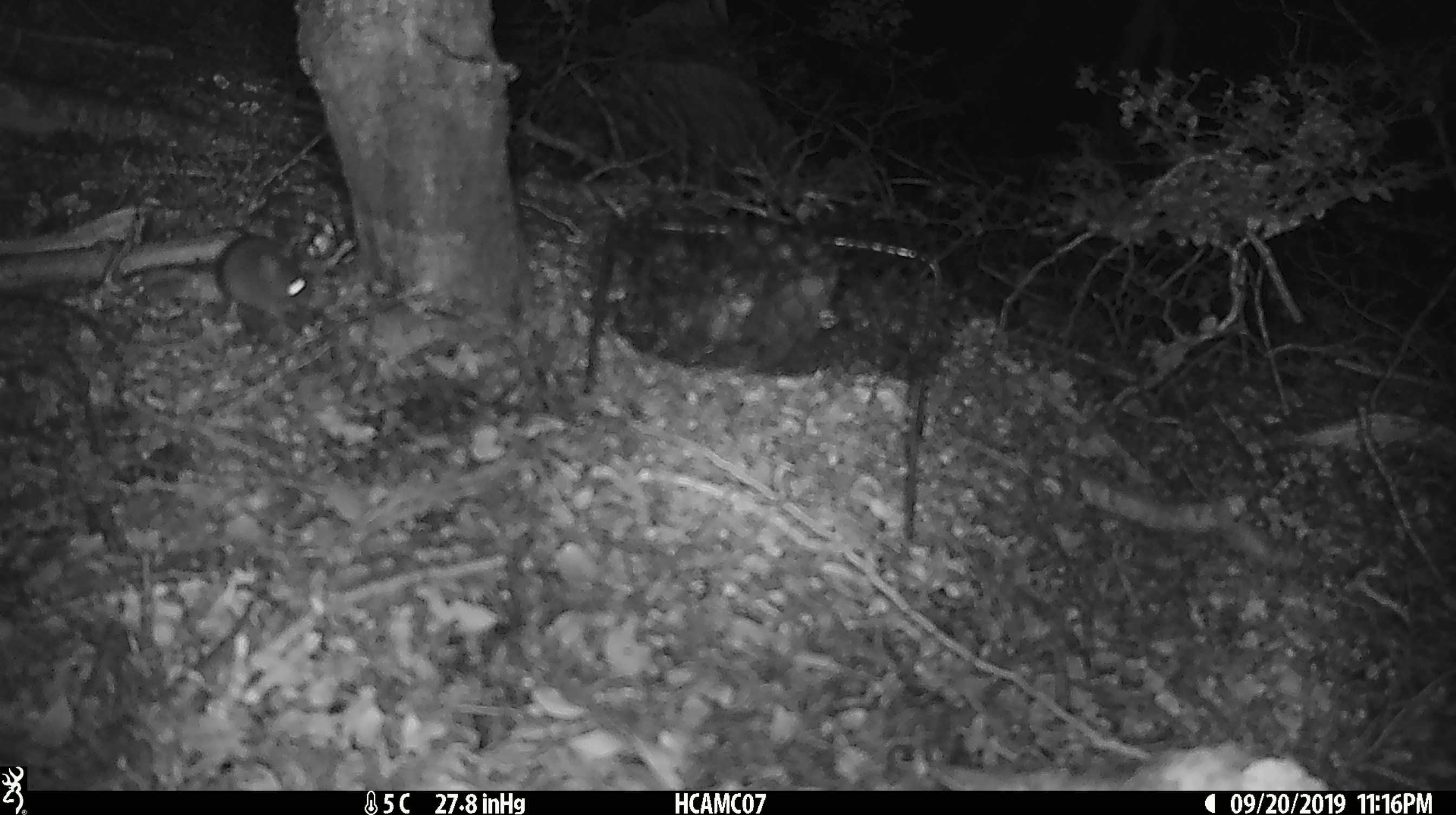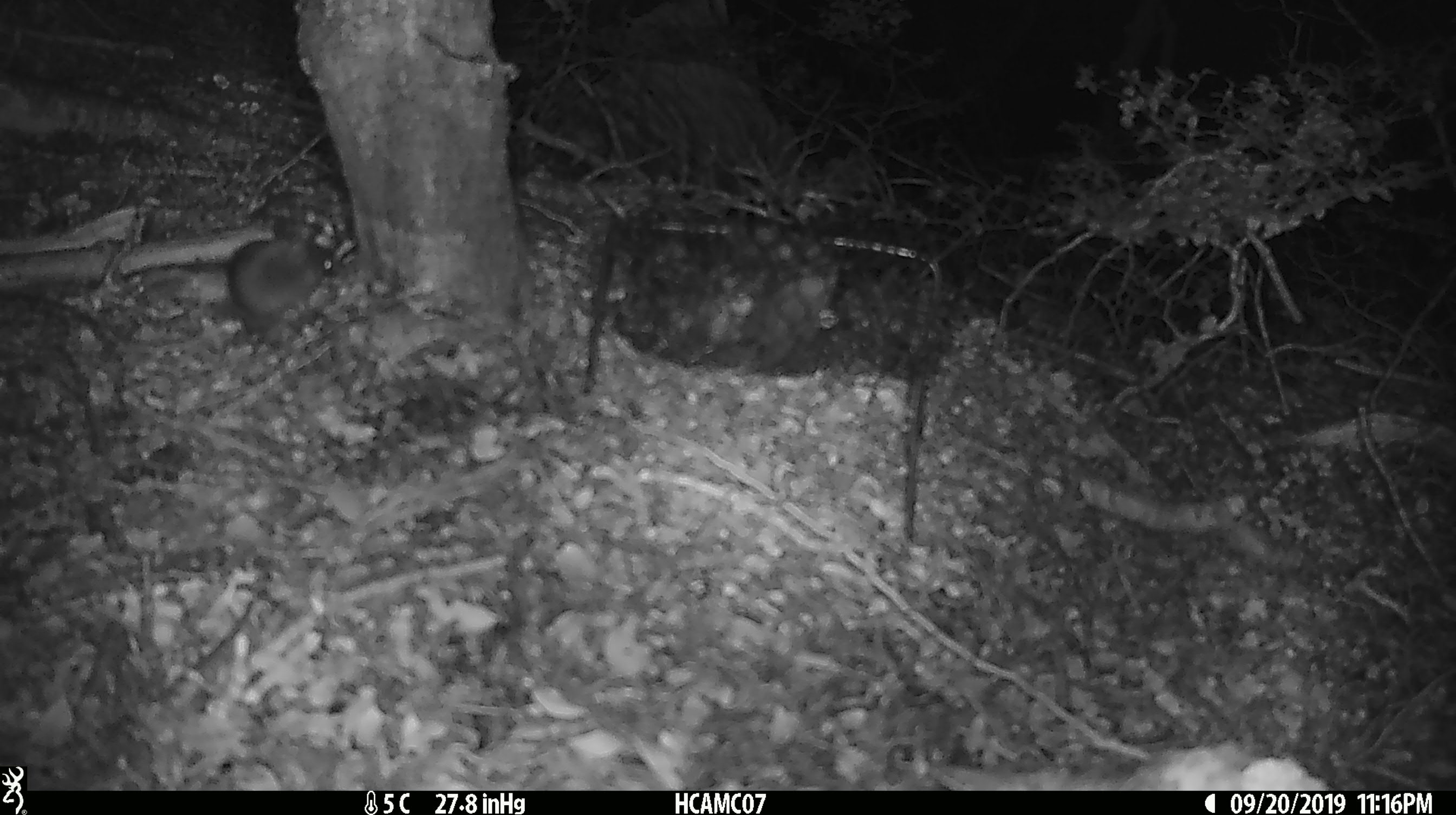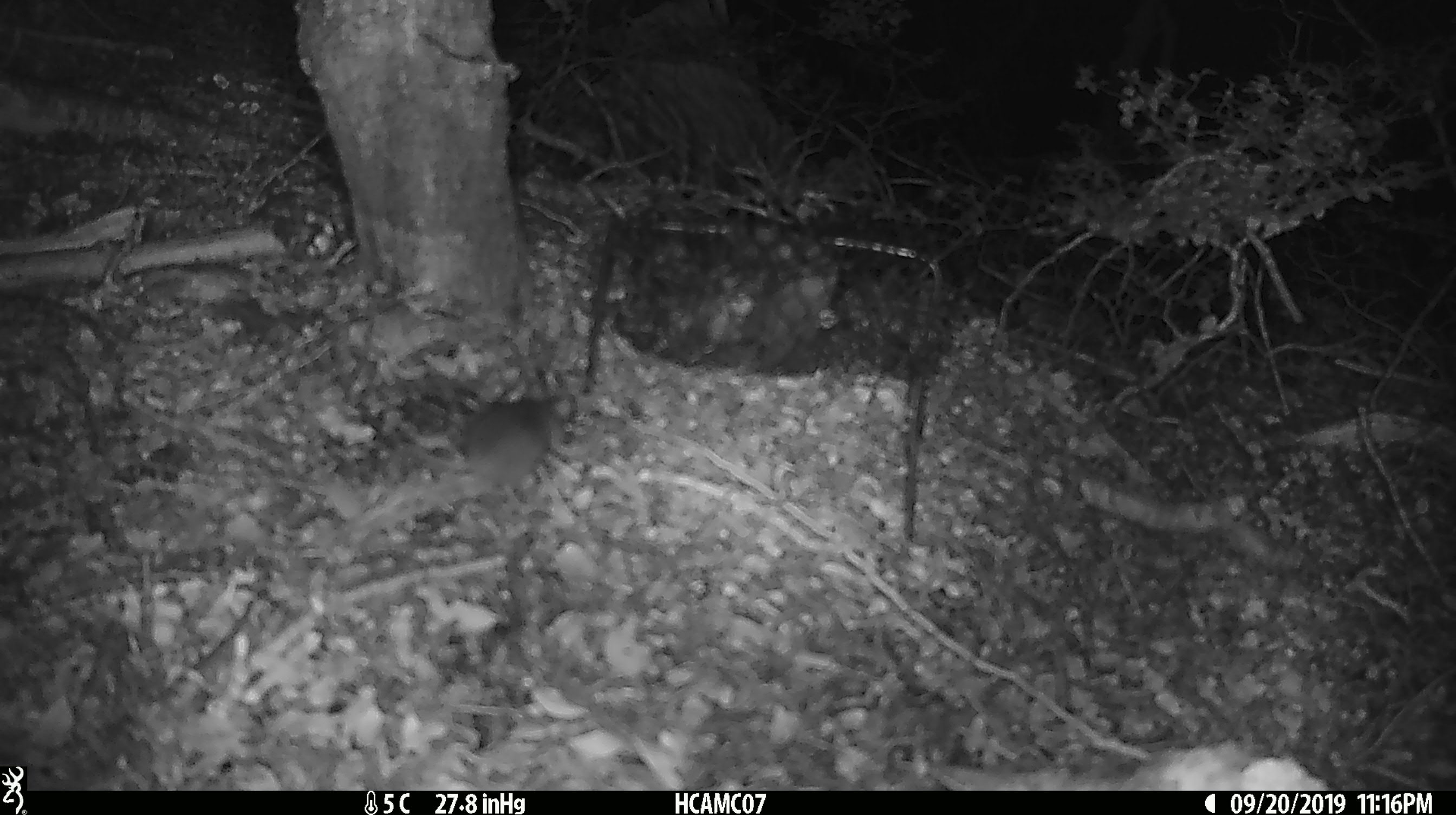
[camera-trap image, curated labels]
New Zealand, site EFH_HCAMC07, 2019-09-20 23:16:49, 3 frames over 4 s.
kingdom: Animalia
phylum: Chordata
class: Mammalia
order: Rodentia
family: Muridae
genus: Mus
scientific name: Mus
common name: mouse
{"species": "mouse (Mus)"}